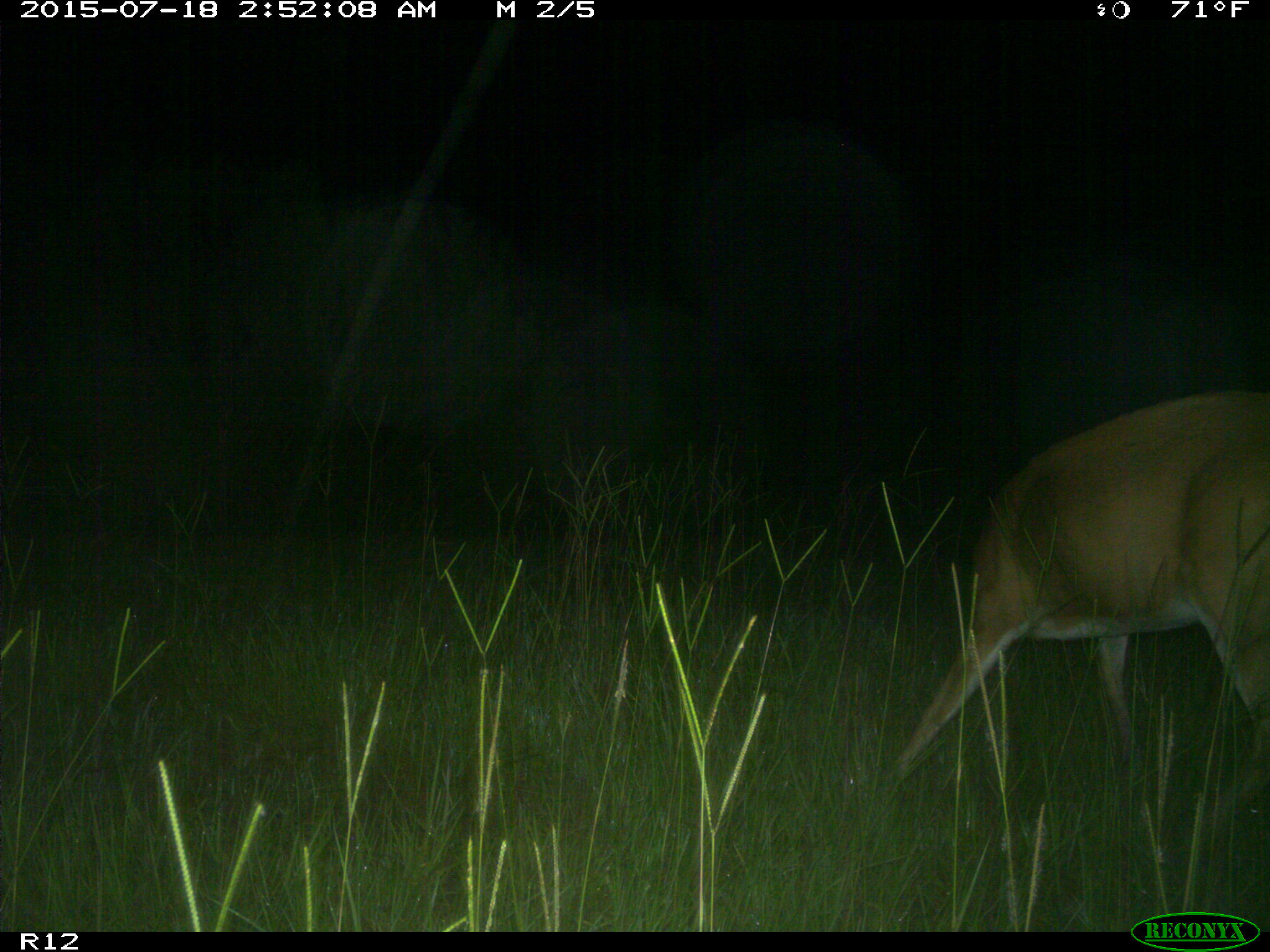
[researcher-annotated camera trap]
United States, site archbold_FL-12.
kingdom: Animalia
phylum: Chordata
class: Mammalia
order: Artiodactyla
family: Cervidae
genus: Odocoileus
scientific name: Odocoileus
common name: deer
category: unidentified deer